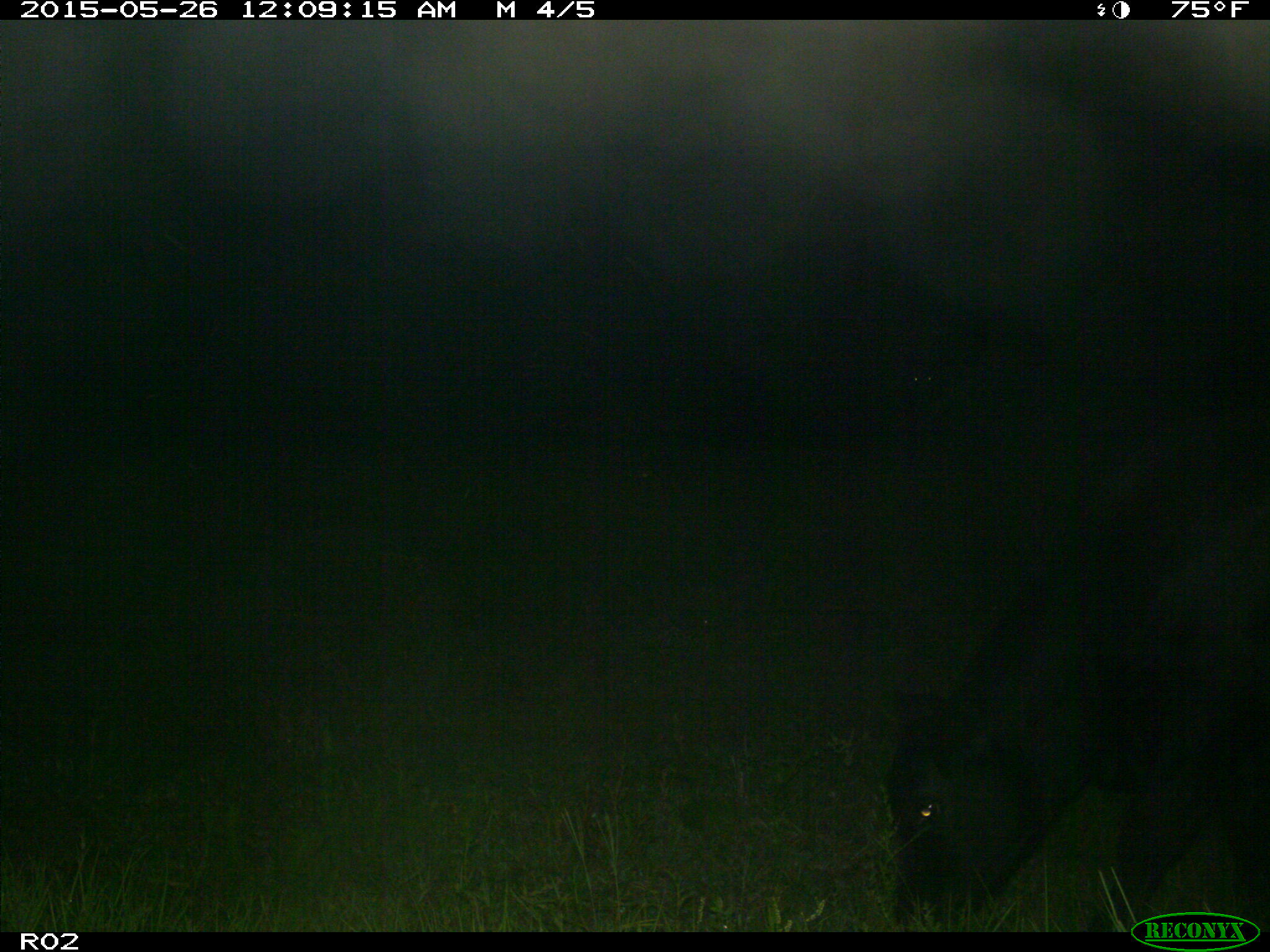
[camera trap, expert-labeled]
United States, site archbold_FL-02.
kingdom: Animalia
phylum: Chordata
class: Mammalia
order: Artiodactyla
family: Bovidae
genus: Bos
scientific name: Bos taurus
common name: domestic cow